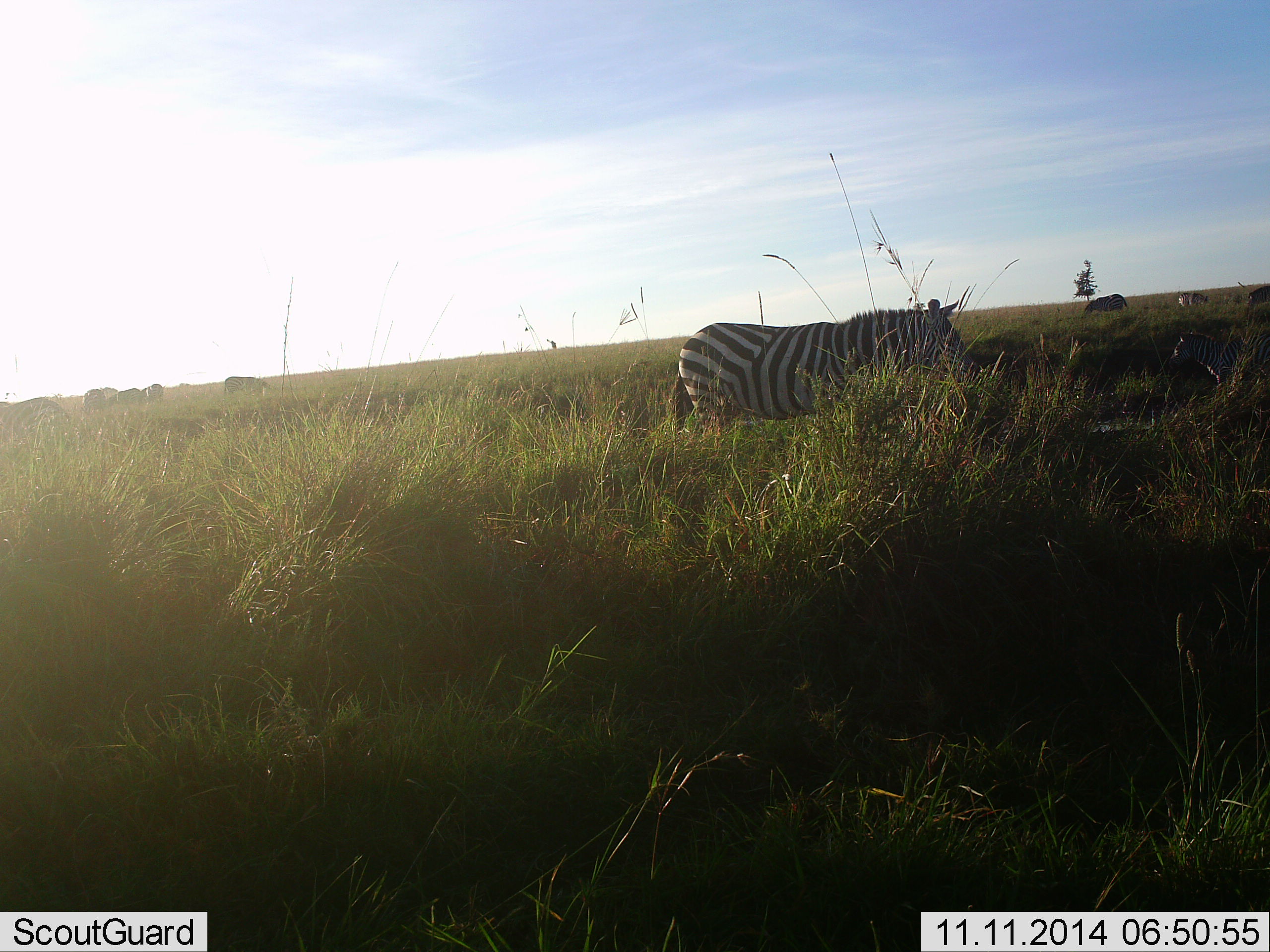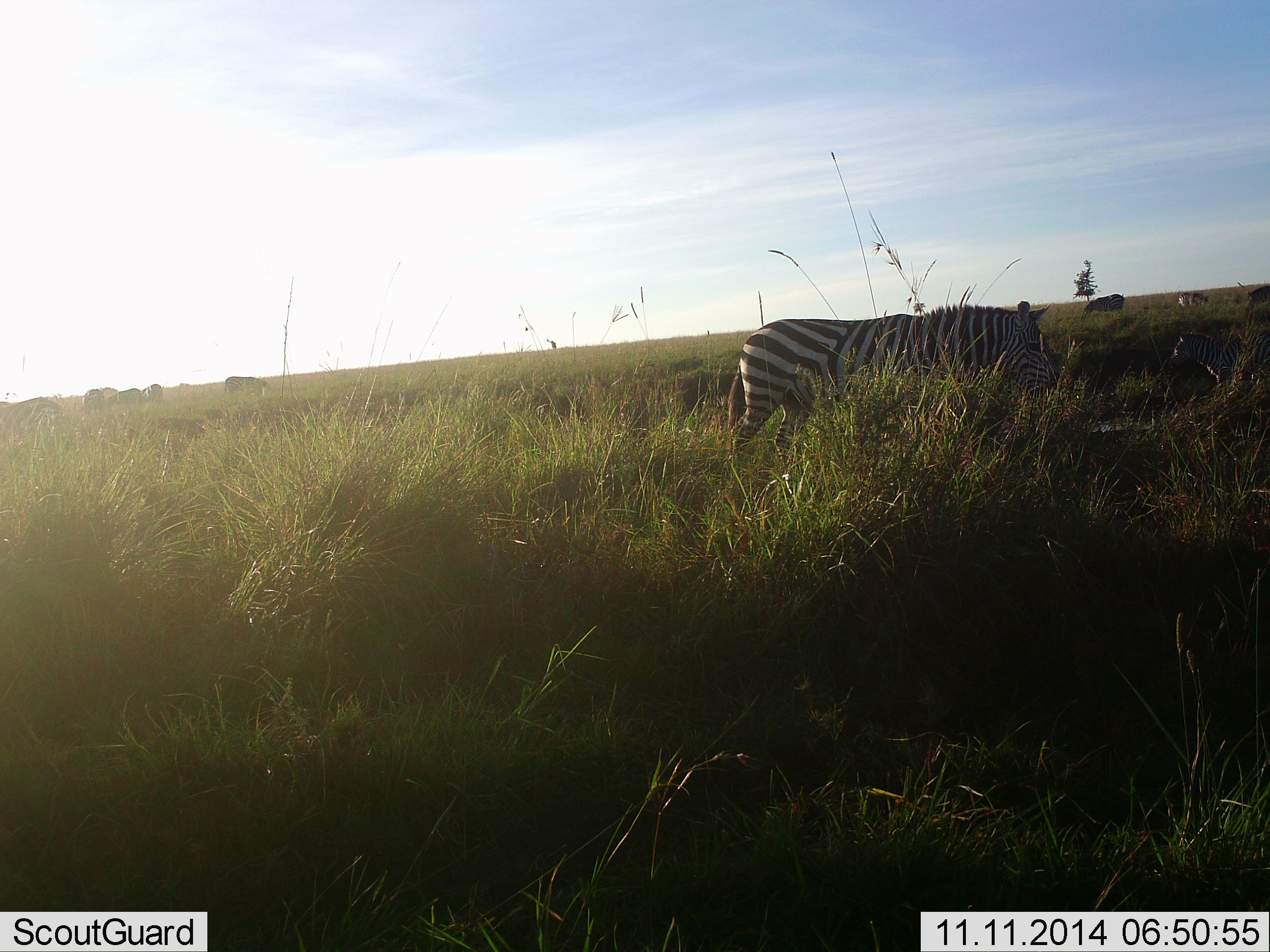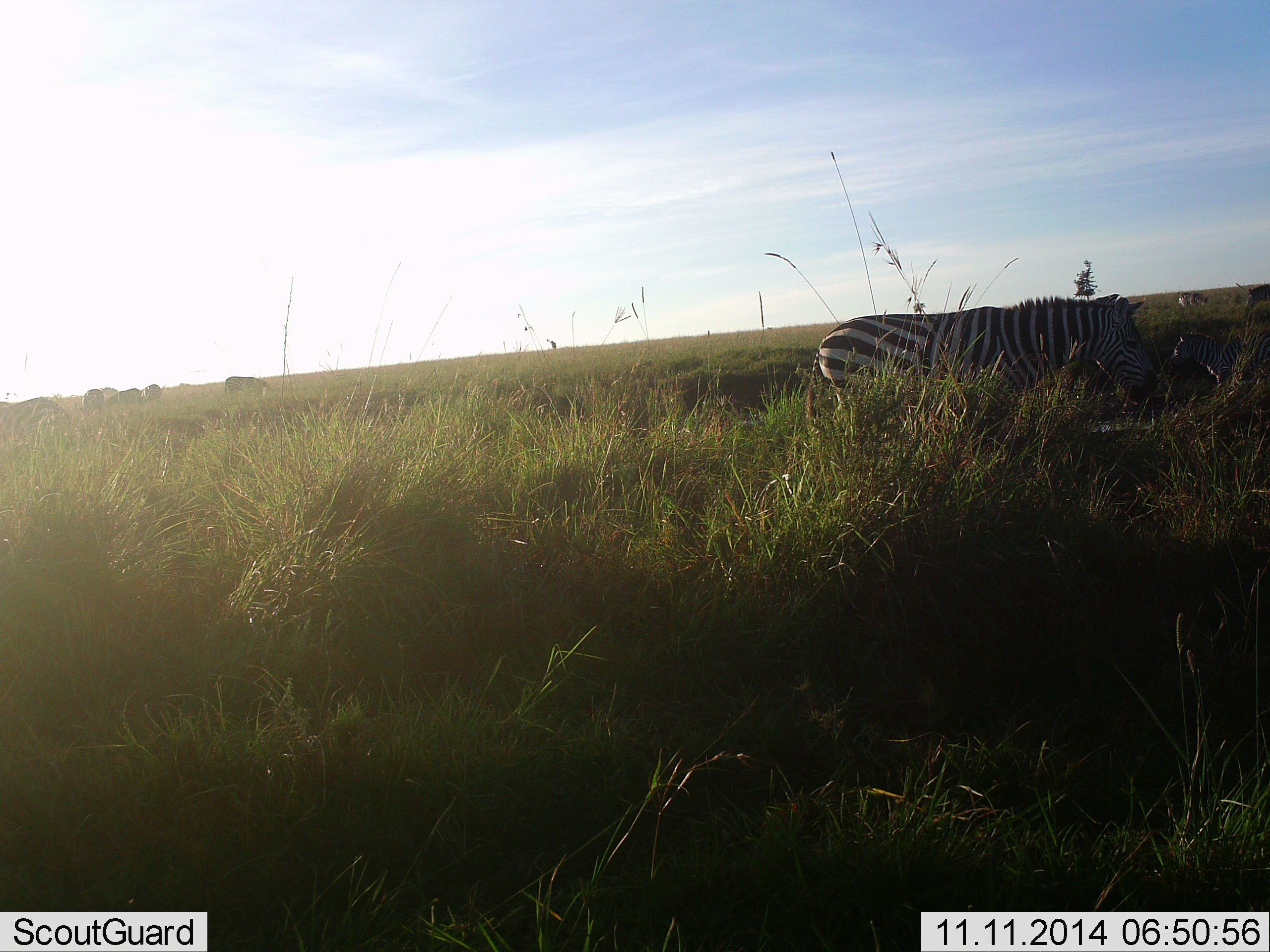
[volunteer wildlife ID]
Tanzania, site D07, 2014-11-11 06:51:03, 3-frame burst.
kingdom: Animalia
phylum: Chordata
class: Mammalia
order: Perissodactyla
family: Equidae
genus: Equus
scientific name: Equus quagga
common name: plains zebra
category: zebra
Zebra (plains zebra) (Equus quagga), count 3. Behavior (volunteer vote fractions): standing 55%, resting 9%, moving 82%, interacting 0%. Young present (vote fraction): 0%. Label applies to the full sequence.